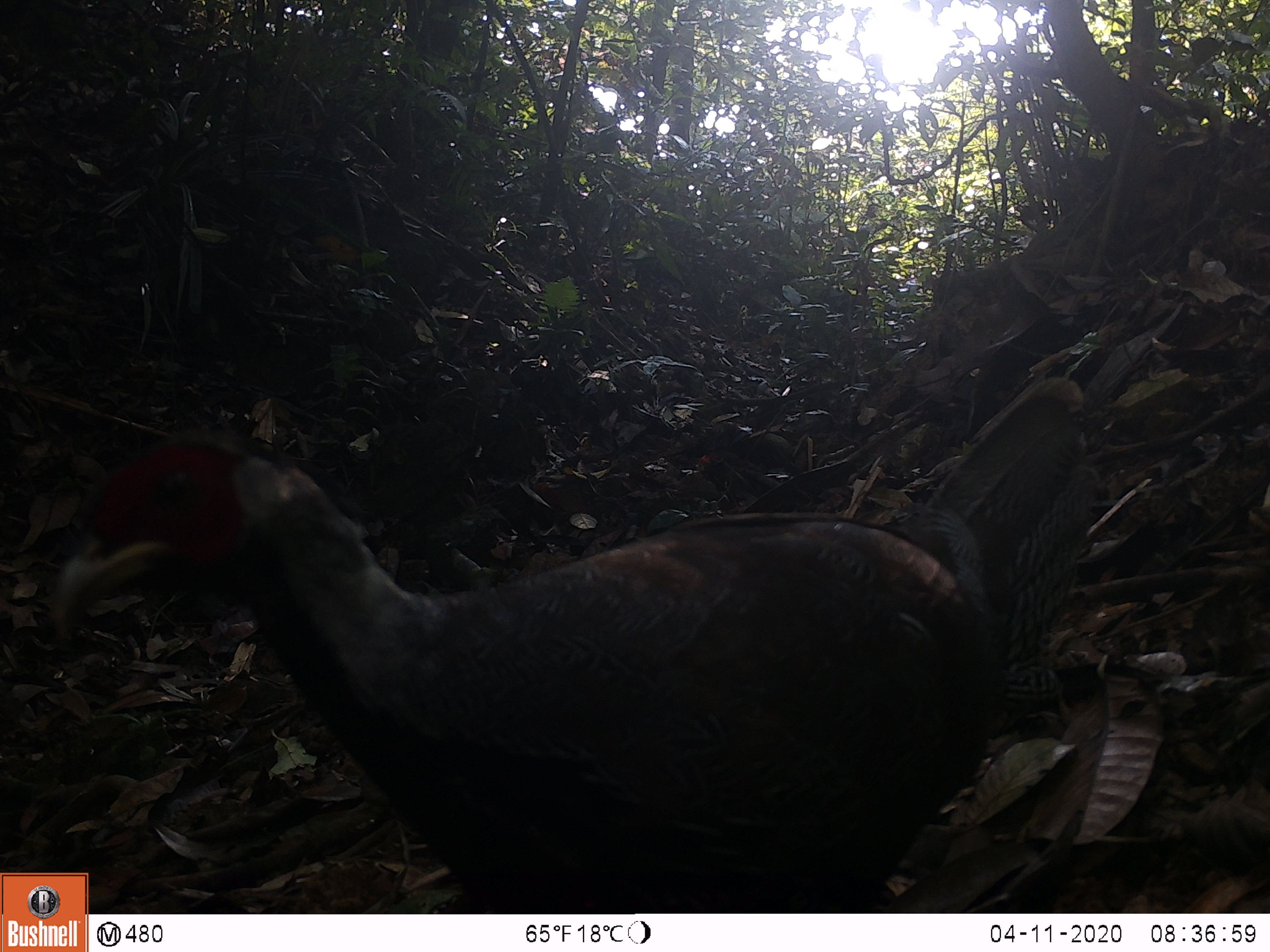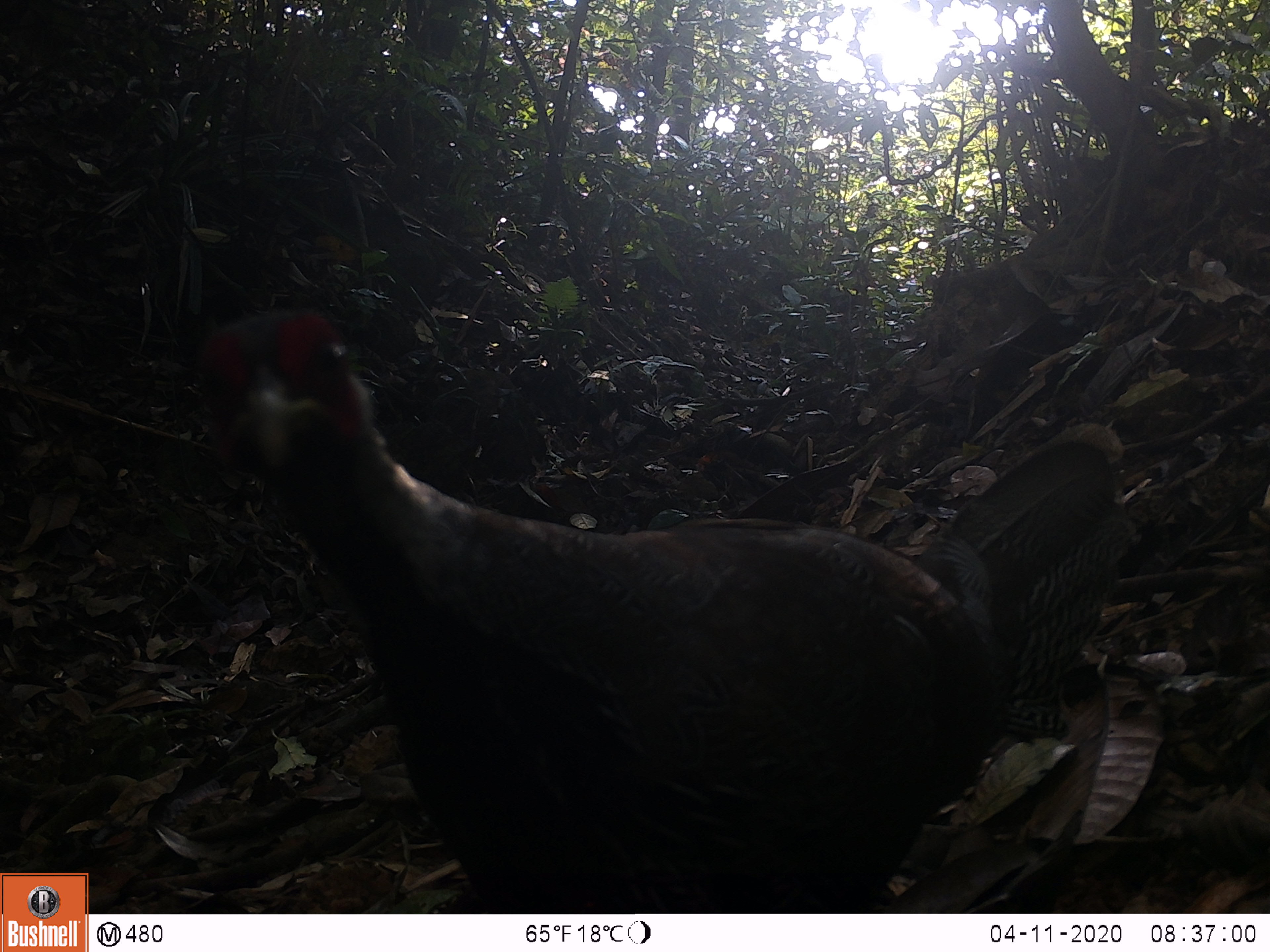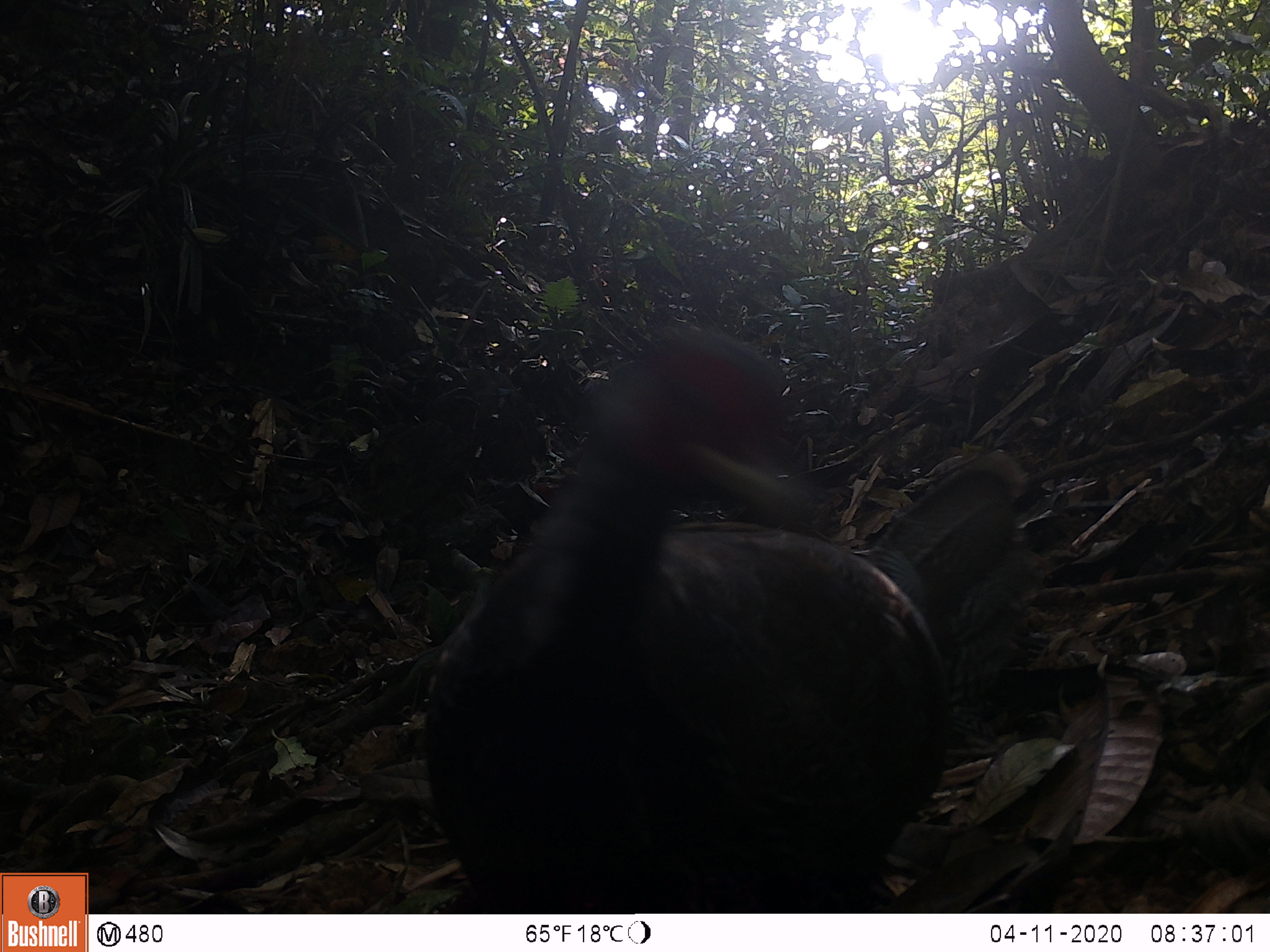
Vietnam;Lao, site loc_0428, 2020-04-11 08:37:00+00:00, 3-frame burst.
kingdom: Animalia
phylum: Chordata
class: Aves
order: Galliformes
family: Phasianidae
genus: Lophura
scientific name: Lophura nycthemera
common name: silver pheasant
Silver pheasant (Lophura nycthemera). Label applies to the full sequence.